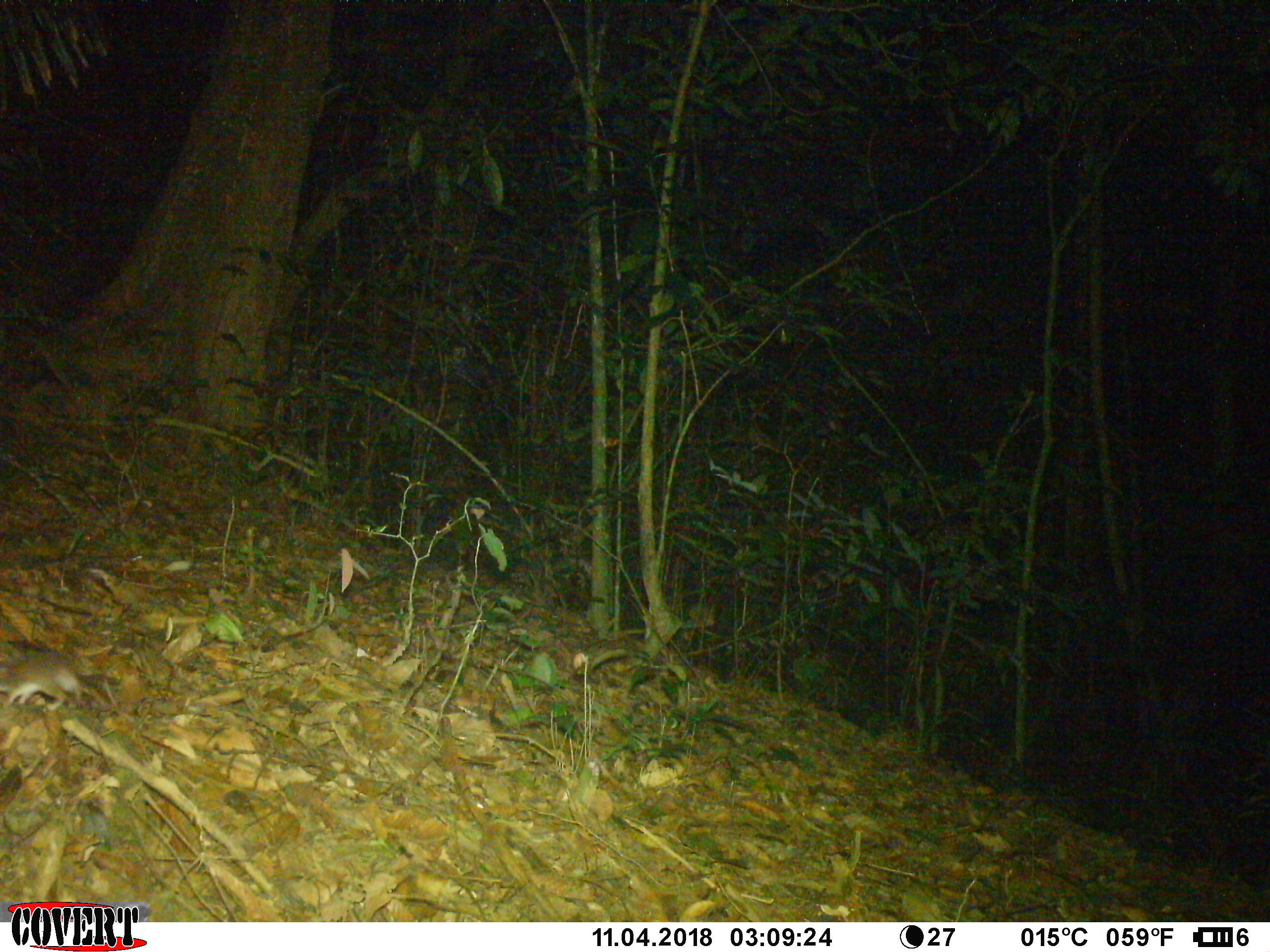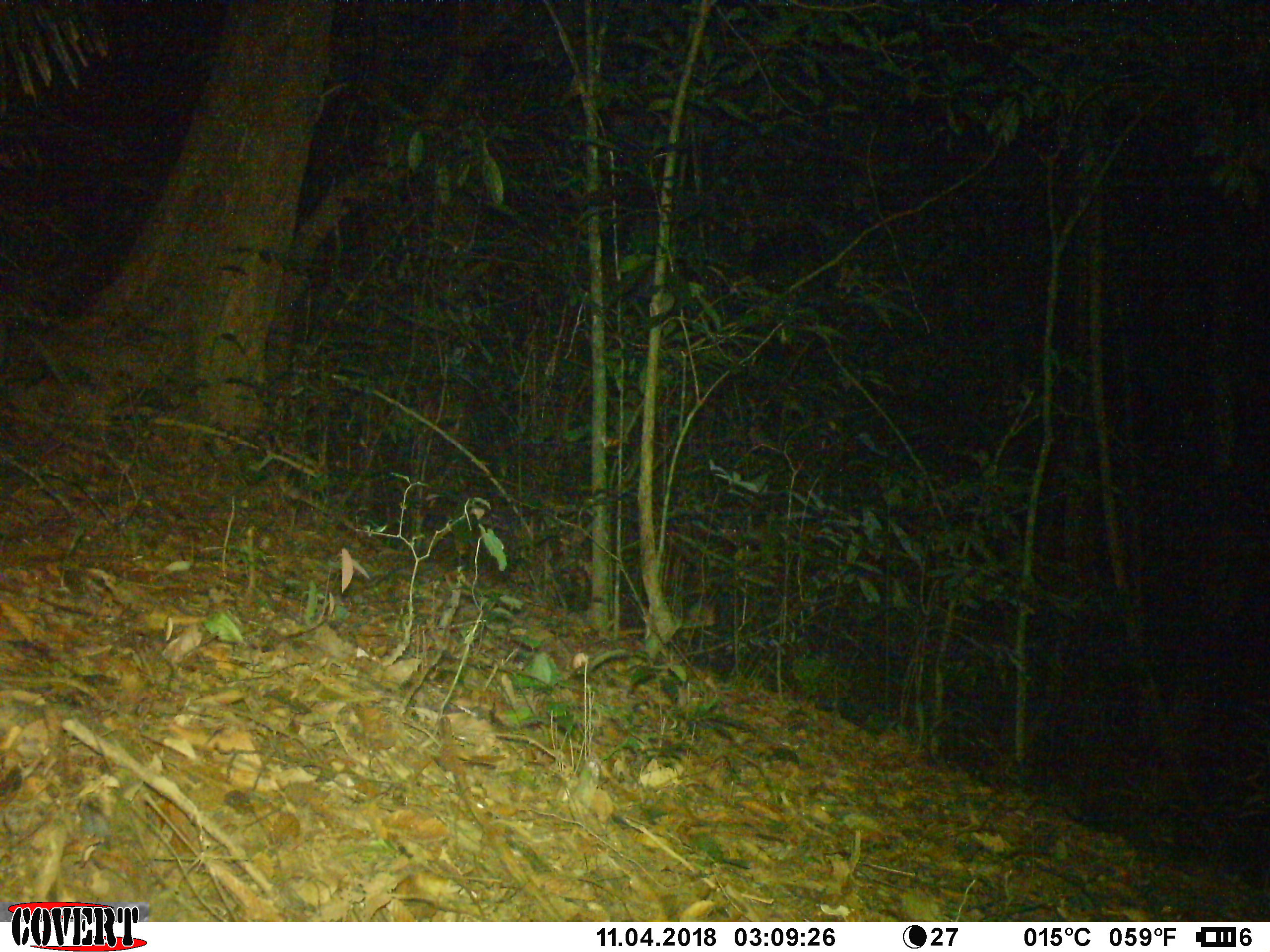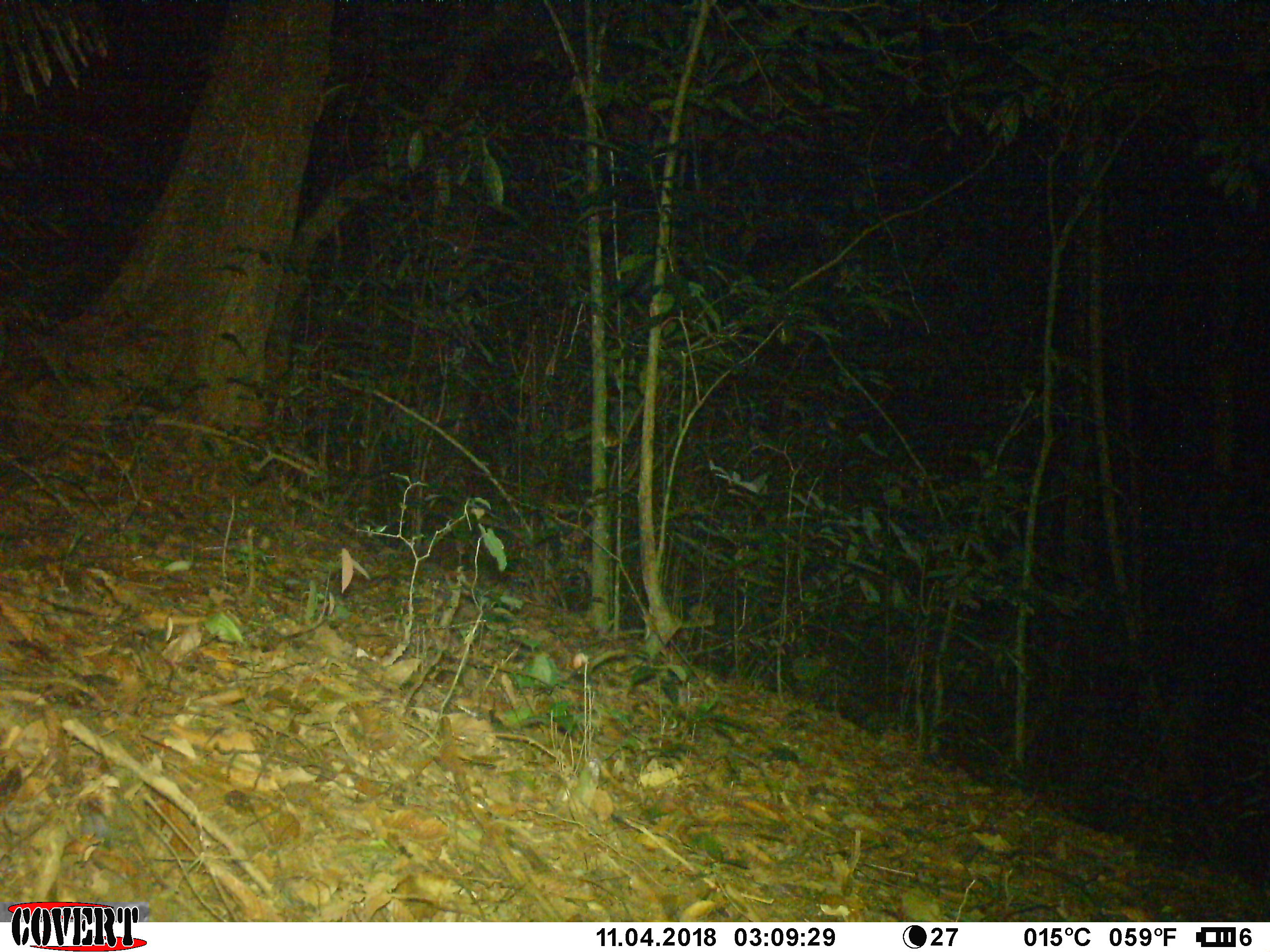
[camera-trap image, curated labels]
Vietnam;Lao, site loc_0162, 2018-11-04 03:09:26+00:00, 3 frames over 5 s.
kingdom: Animalia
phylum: Chordata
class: Mammalia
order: Rodentia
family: Muridae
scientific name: Muridae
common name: old-world mice and rats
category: unidentified murid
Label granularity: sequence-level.